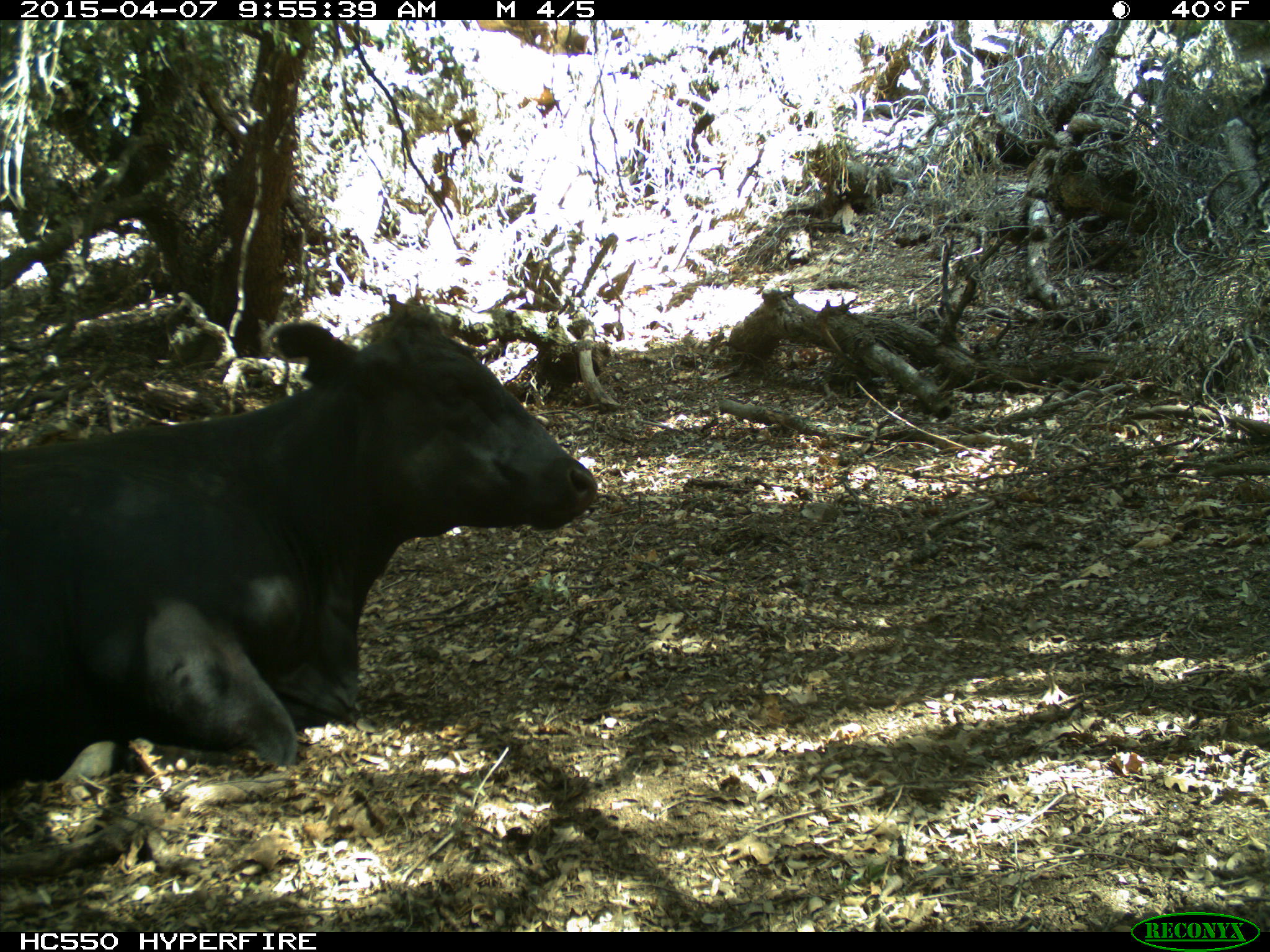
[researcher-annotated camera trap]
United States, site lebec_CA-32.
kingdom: Animalia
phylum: Chordata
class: Mammalia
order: Artiodactyla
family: Bovidae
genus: Bos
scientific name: Bos taurus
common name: domestic cow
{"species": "Bos taurus (domestic cow)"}